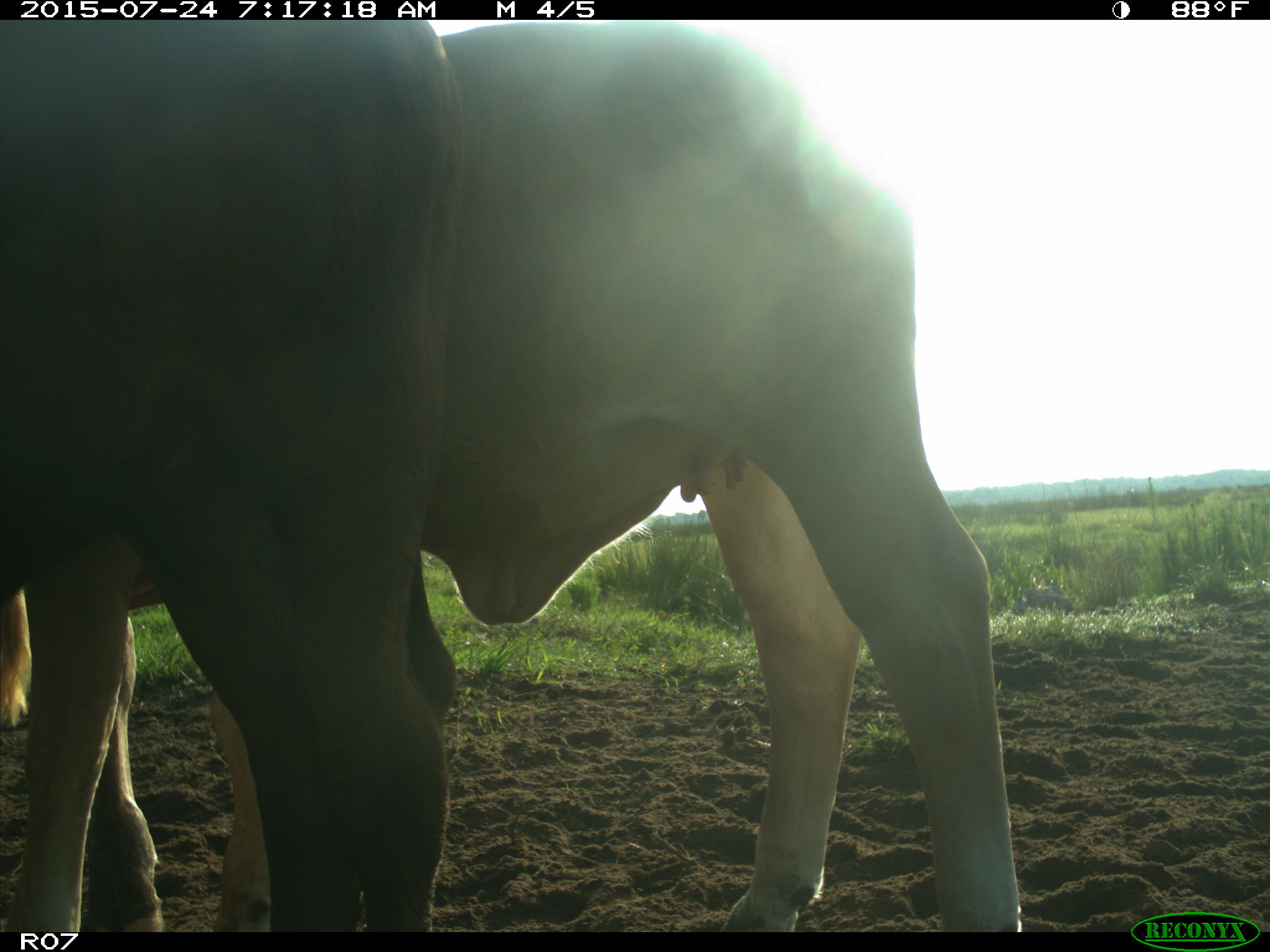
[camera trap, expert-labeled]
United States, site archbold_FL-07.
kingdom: Animalia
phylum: Chordata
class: Mammalia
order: Artiodactyla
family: Bovidae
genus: Bos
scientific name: Bos taurus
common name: domestic cow